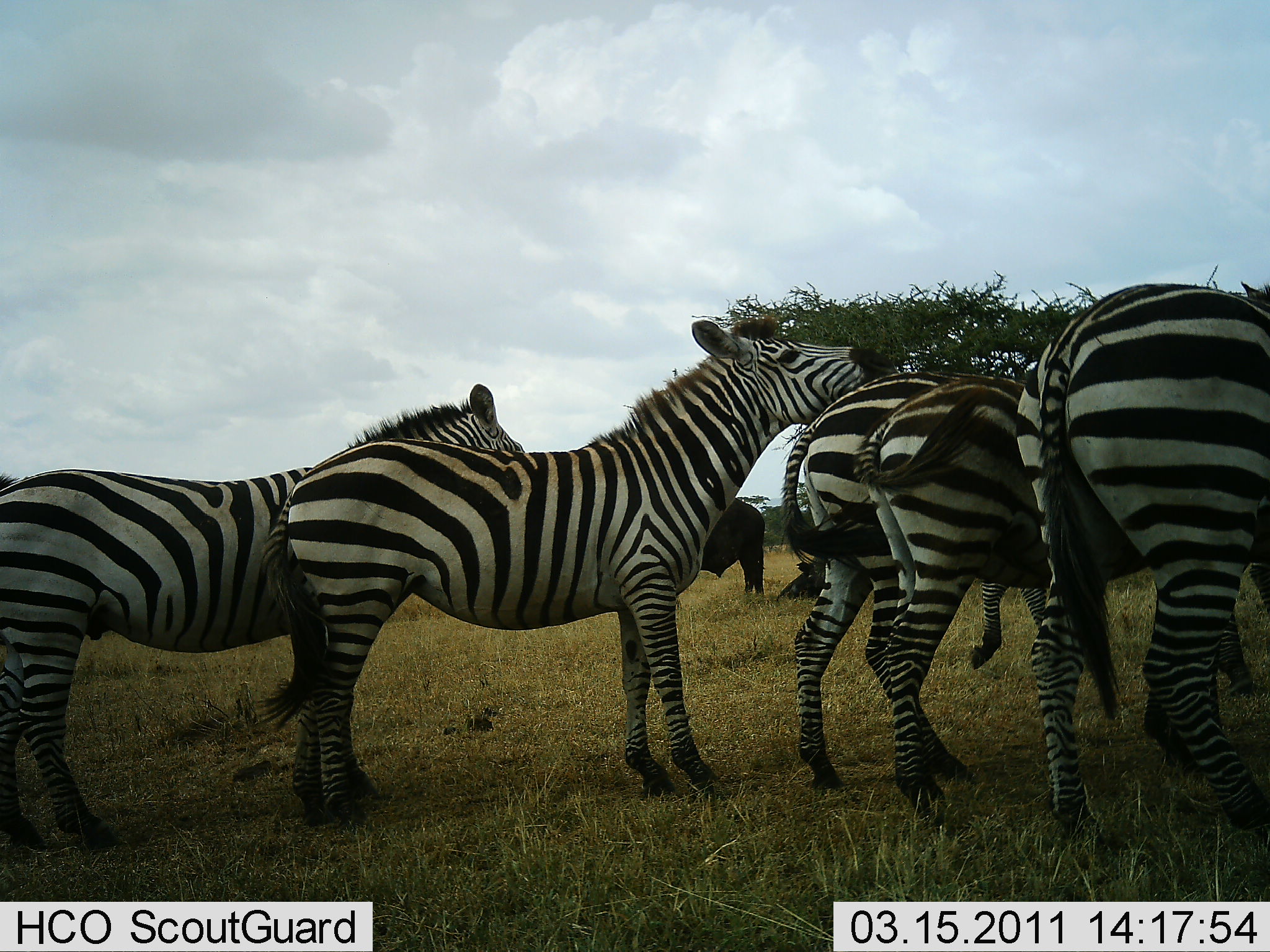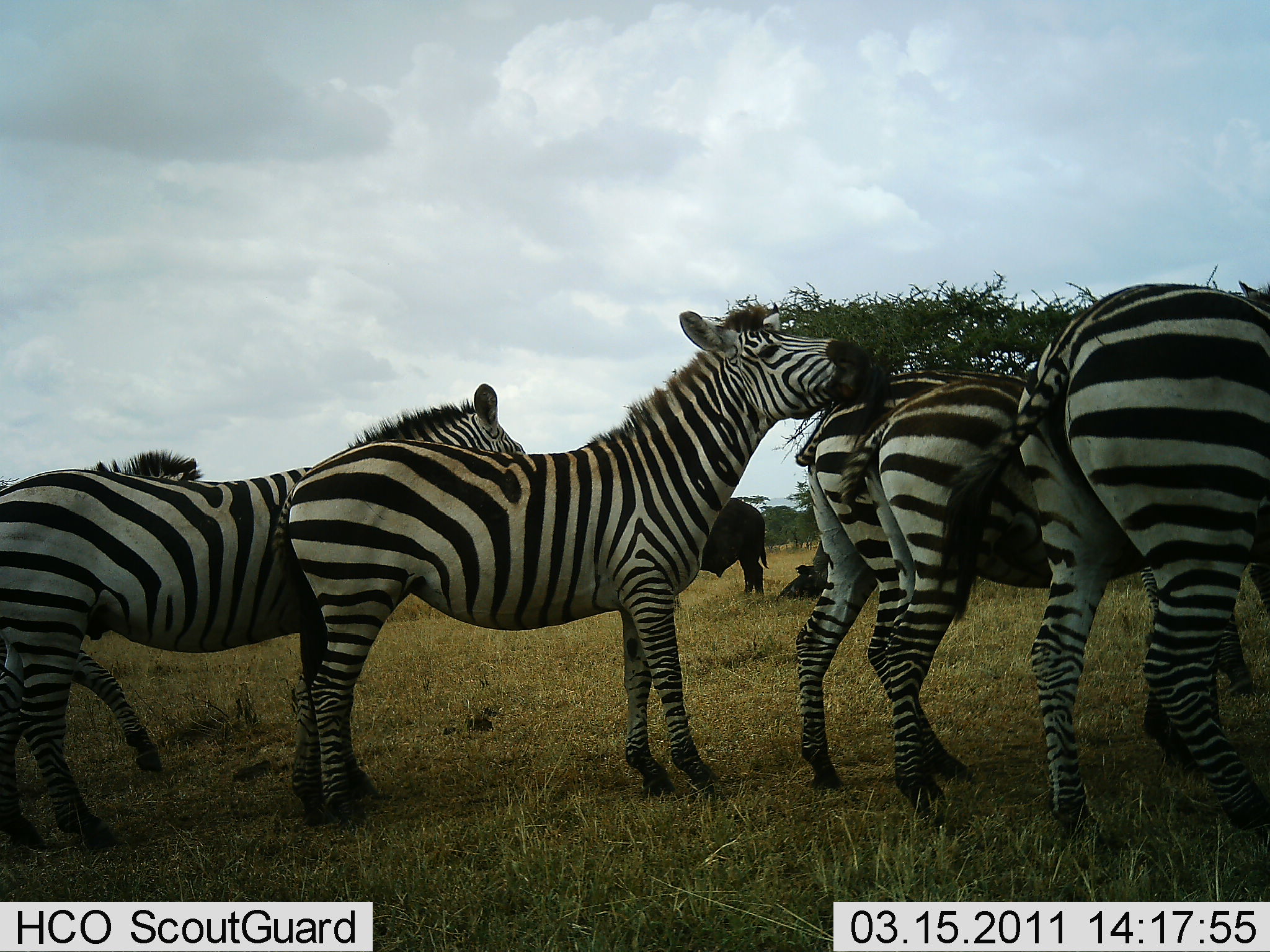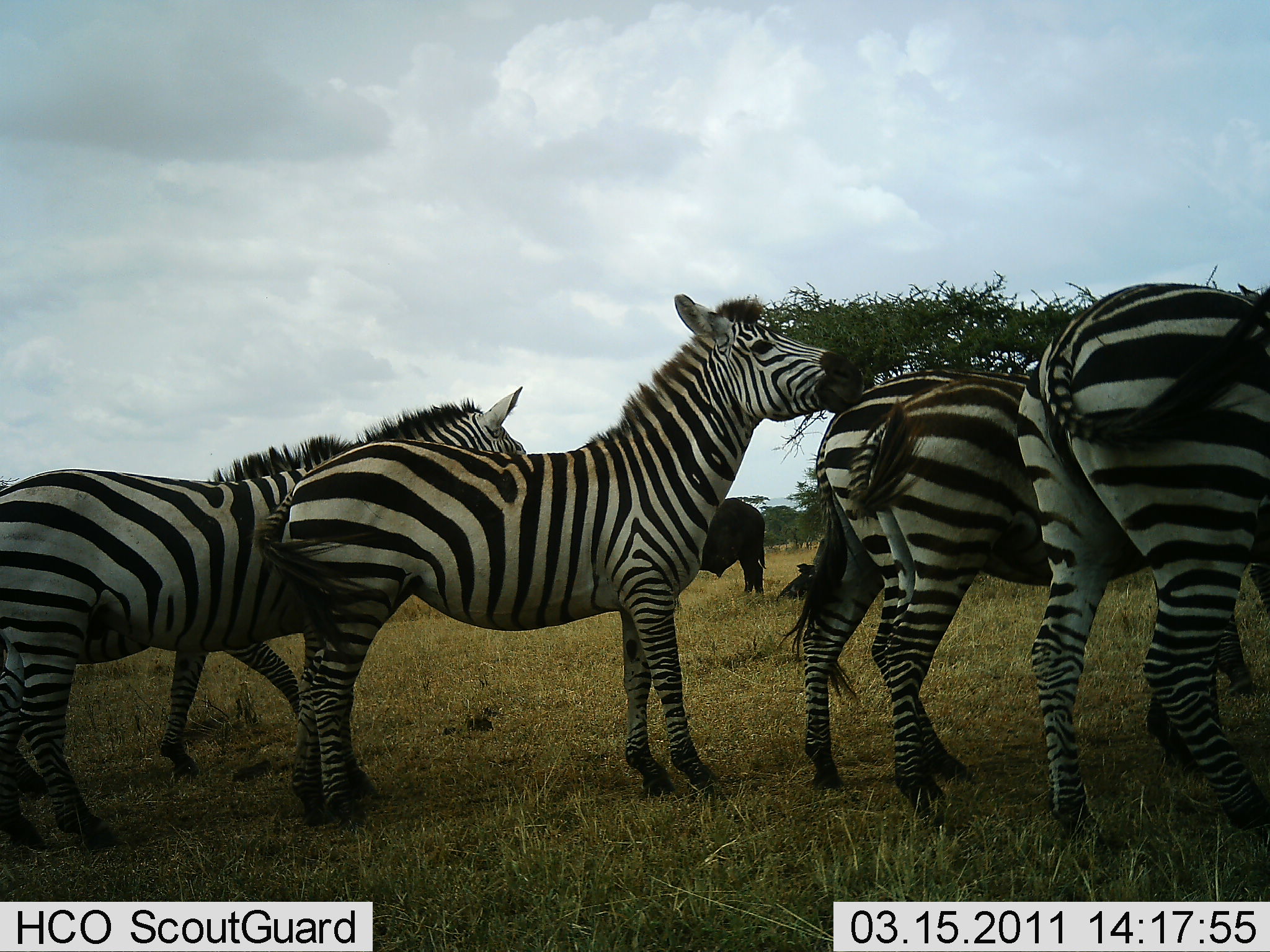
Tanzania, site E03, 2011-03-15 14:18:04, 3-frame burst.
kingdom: Animalia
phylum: Chordata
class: Mammalia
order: Artiodactyla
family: Bovidae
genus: Syncerus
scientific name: Syncerus caffer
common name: cape buffalo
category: buffalo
Buffalo (cape buffalo) (Syncerus caffer), count 2. Behavior (volunteer vote fractions): standing 100%, resting 50%, moving 0%, interacting 0%. Young present (vote fraction): 0%. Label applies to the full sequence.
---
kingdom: Animalia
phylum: Chordata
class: Mammalia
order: Perissodactyla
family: Equidae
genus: Equus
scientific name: Equus quagga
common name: plains zebra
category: zebra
Zebra (plains zebra) (Equus quagga), count 6. Behavior (volunteer vote fractions): standing 96%, resting 4%, moving 21%, interacting 42%. Young present (vote fraction): 0%. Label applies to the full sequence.